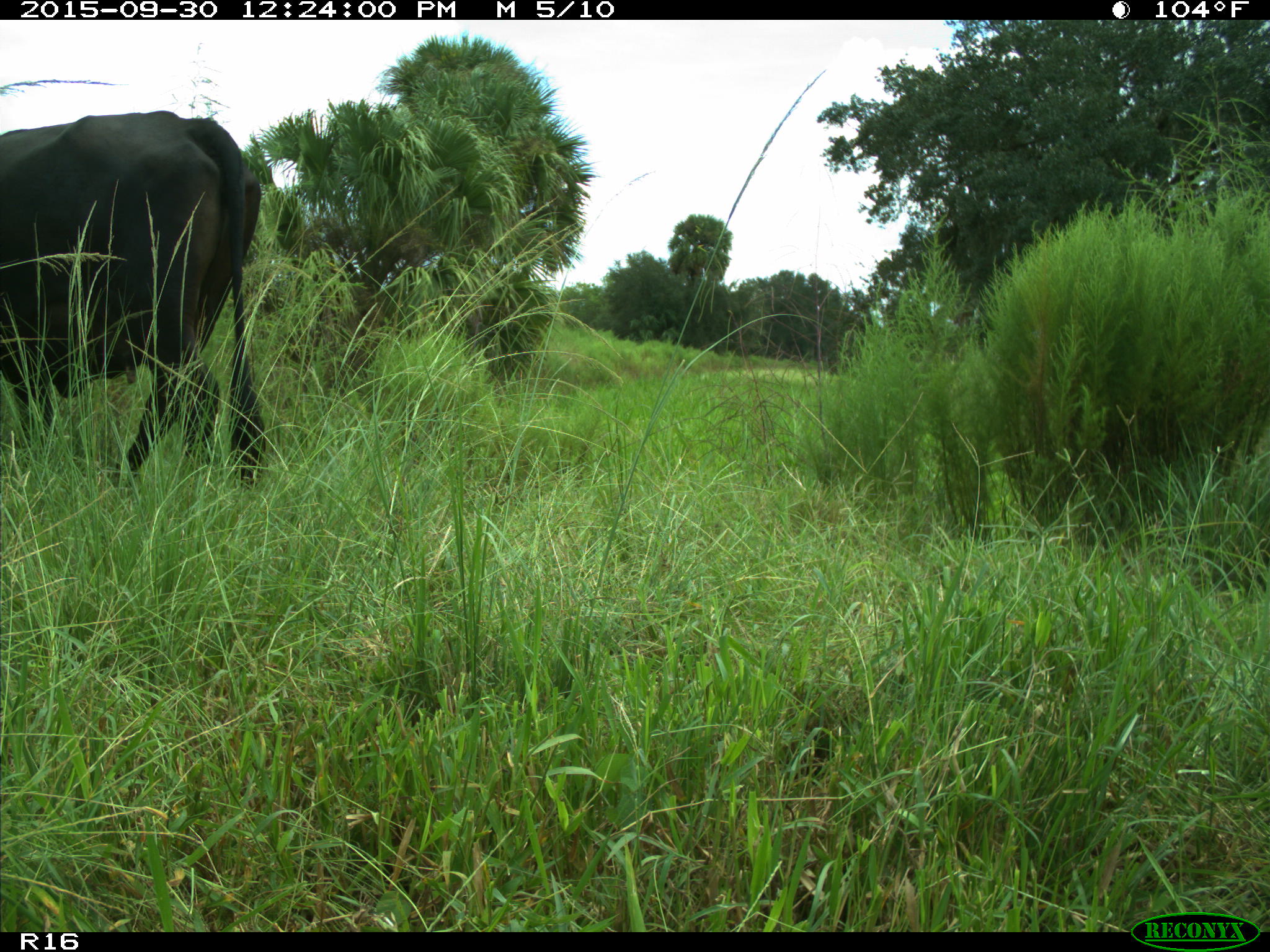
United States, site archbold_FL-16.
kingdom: Animalia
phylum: Chordata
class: Mammalia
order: Artiodactyla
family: Bovidae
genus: Bos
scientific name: Bos taurus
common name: domestic cow